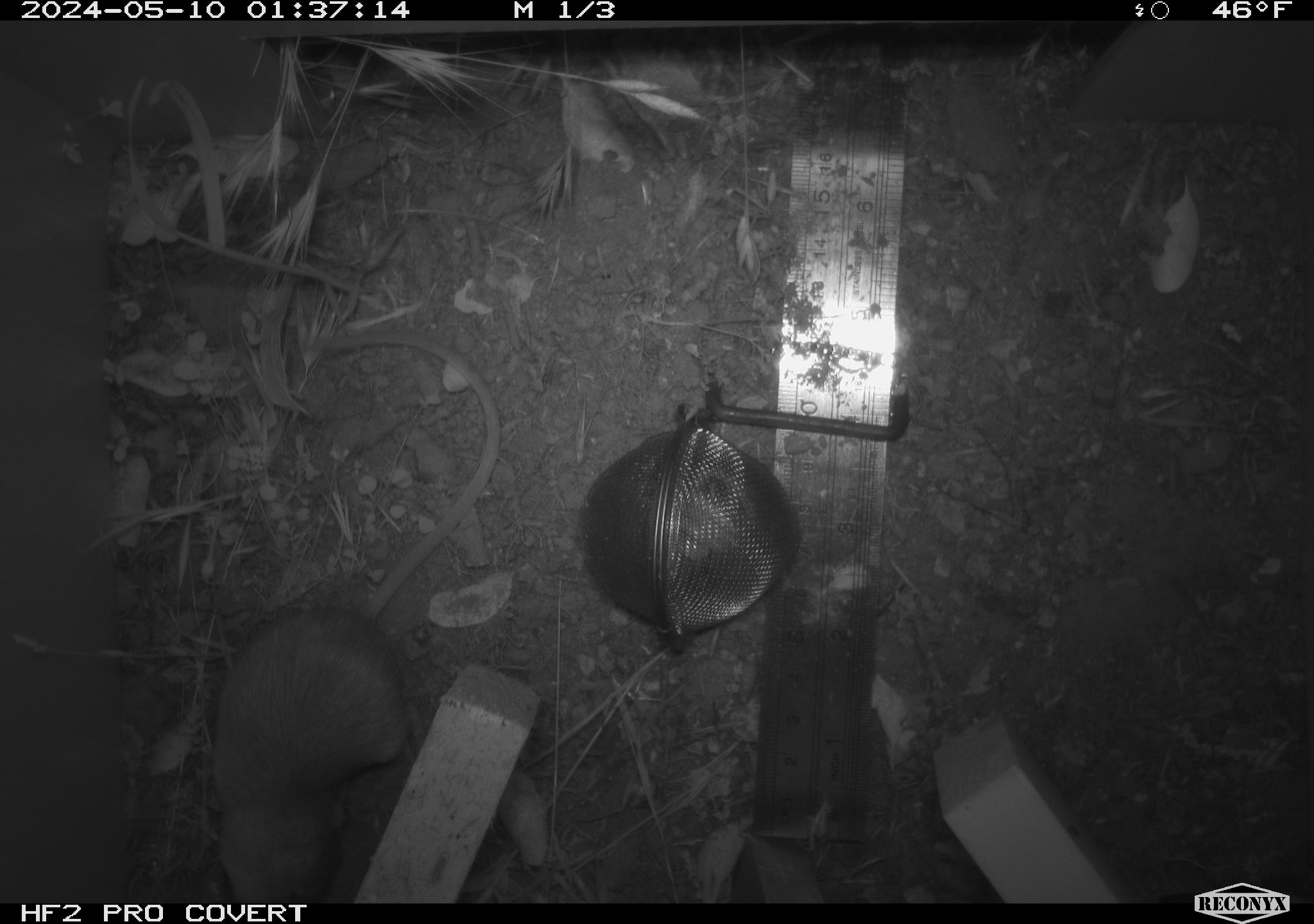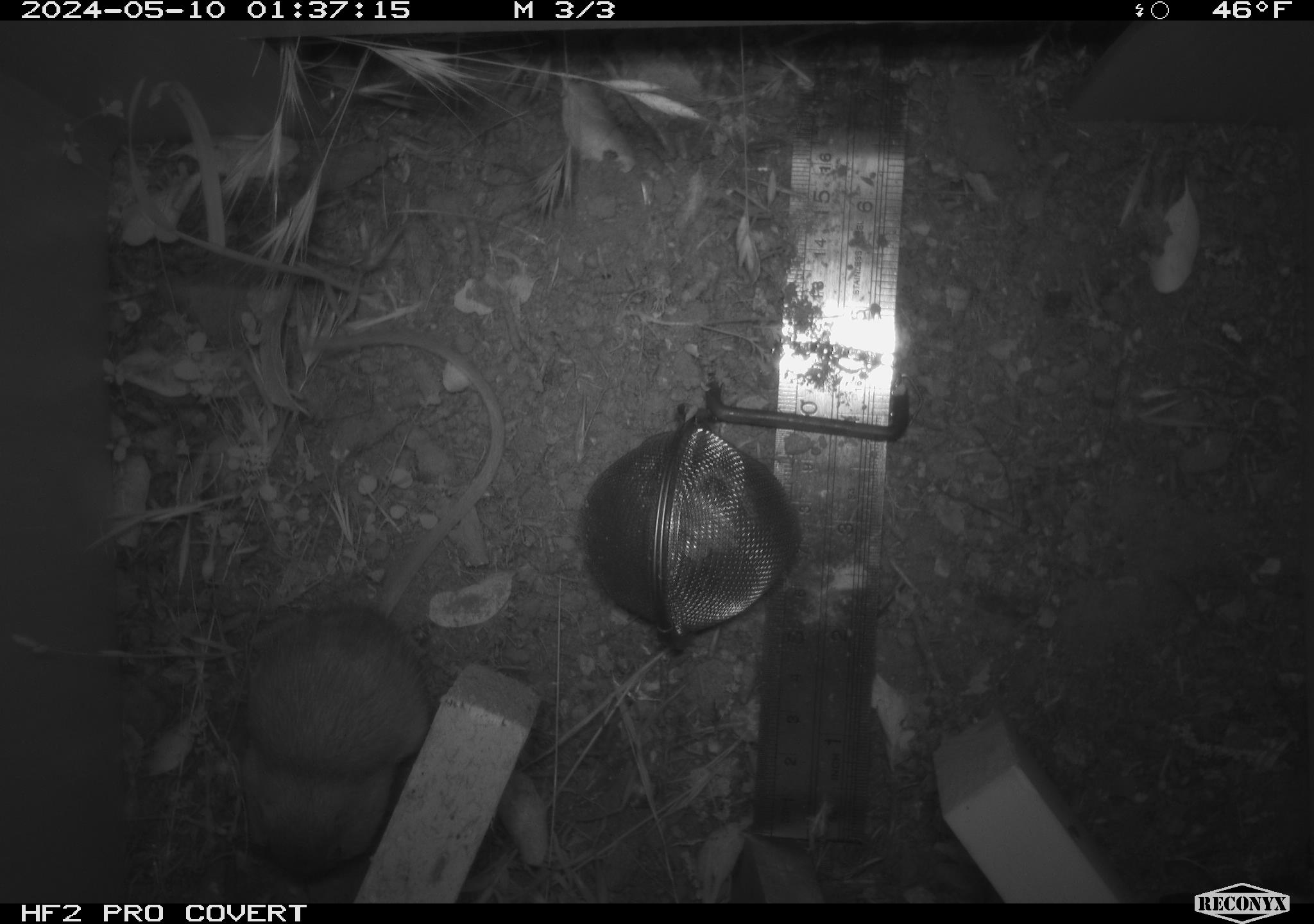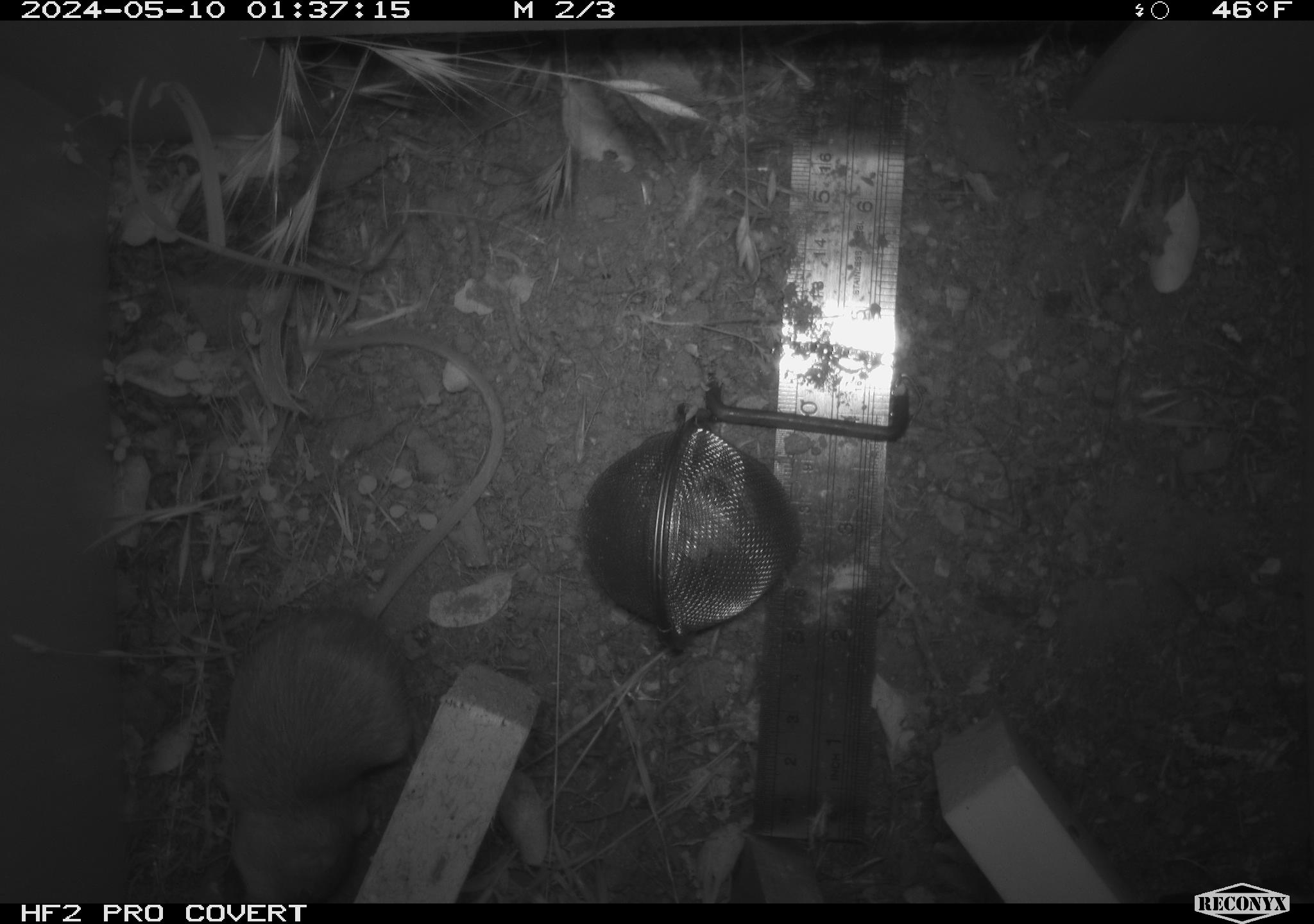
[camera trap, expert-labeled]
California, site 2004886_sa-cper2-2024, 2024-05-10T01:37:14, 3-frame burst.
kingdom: Animalia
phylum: Chordata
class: Mammalia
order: Rodentia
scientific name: Rodentia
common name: rodent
Rodent (Rodentia).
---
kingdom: Animalia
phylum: Chordata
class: Mammalia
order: Rodentia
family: Heteromyidae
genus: Dipodomys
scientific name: Dipodomys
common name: kangaroo rats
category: dipodomys species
Dipodomys species (kangaroo rats) (Dipodomys).